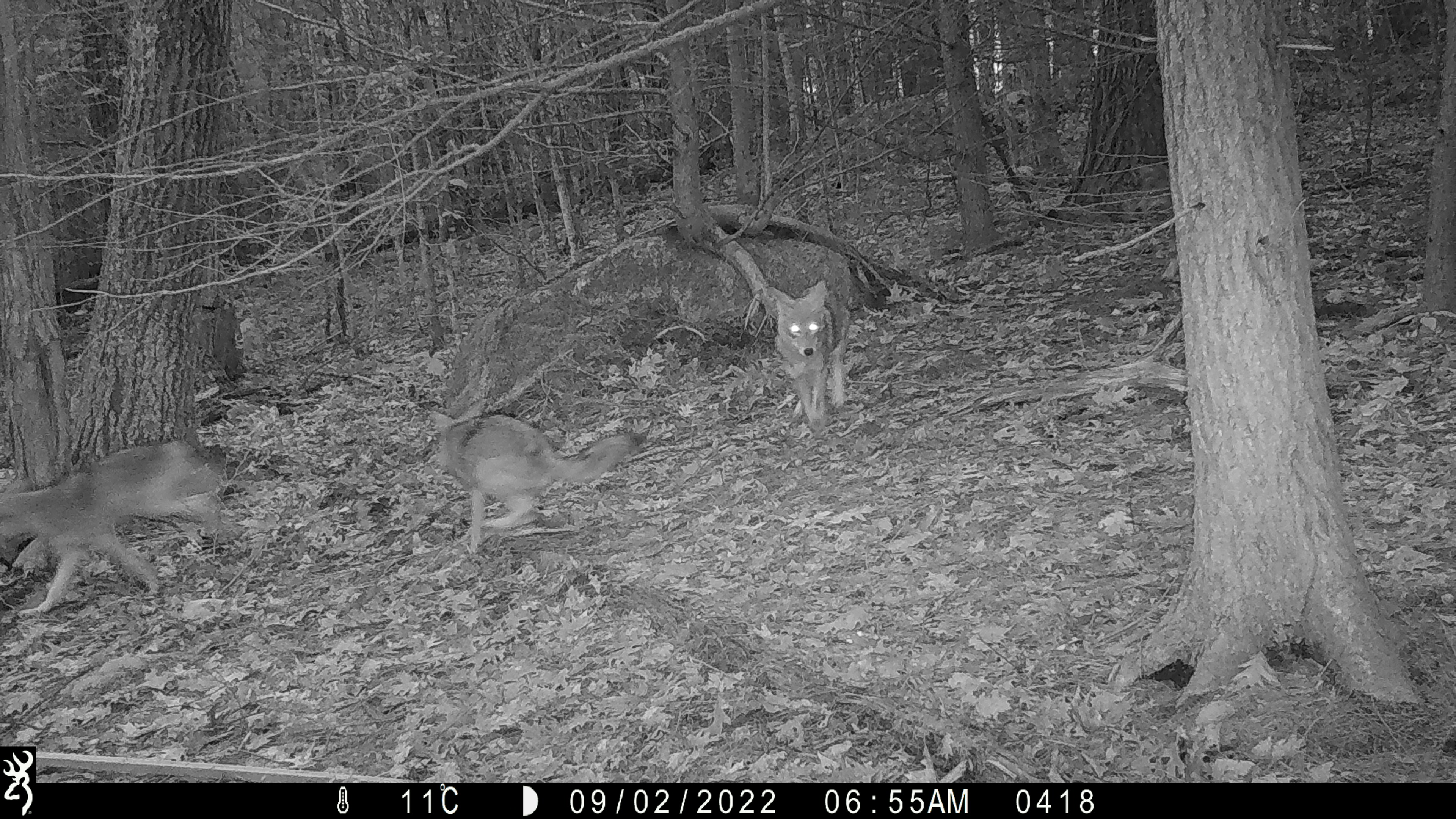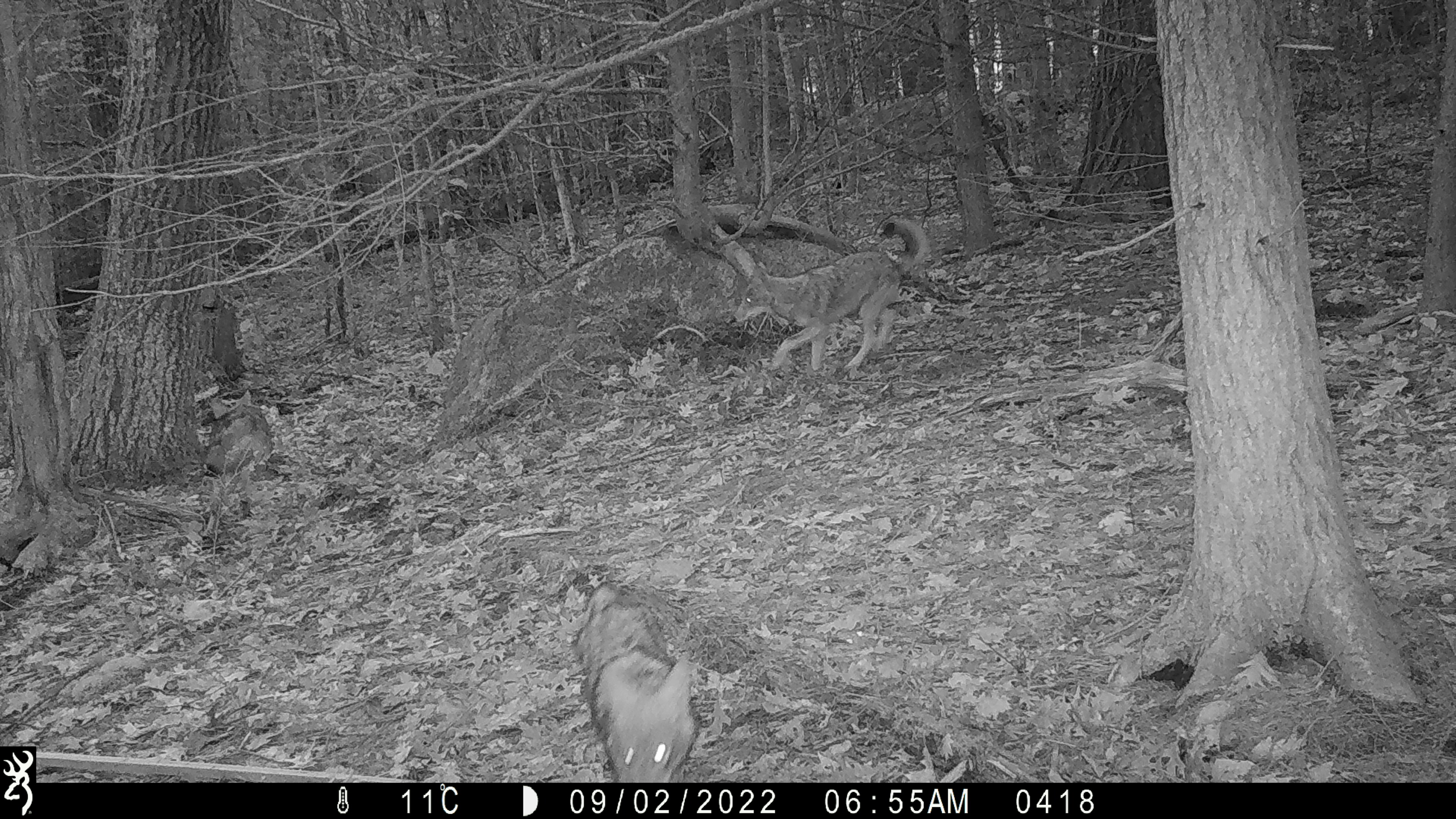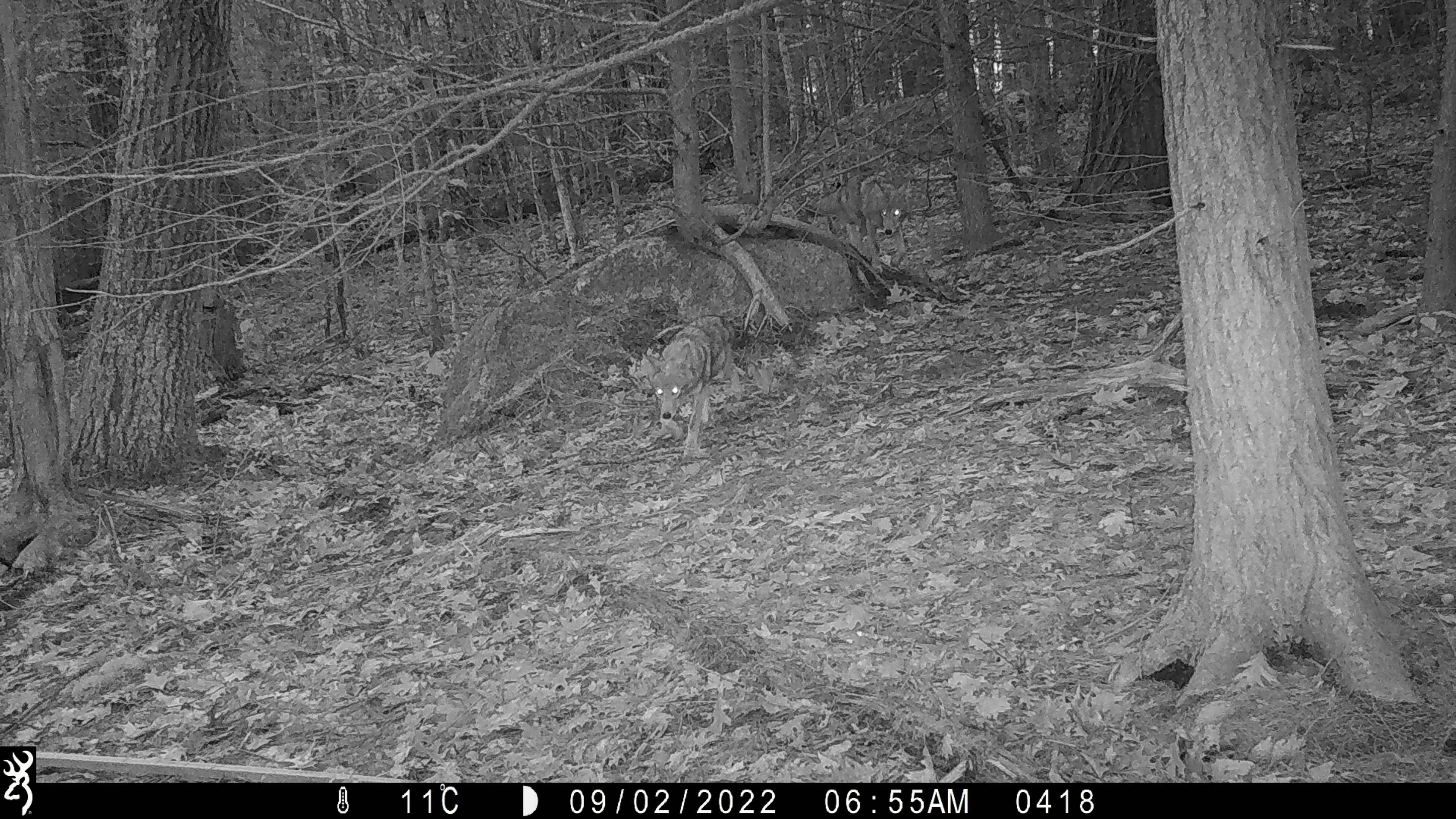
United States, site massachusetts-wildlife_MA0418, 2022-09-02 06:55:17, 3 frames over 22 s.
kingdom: Animalia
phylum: Chordata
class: Mammalia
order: Carnivora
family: Canidae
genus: Canis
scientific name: Canis latrans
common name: coyote